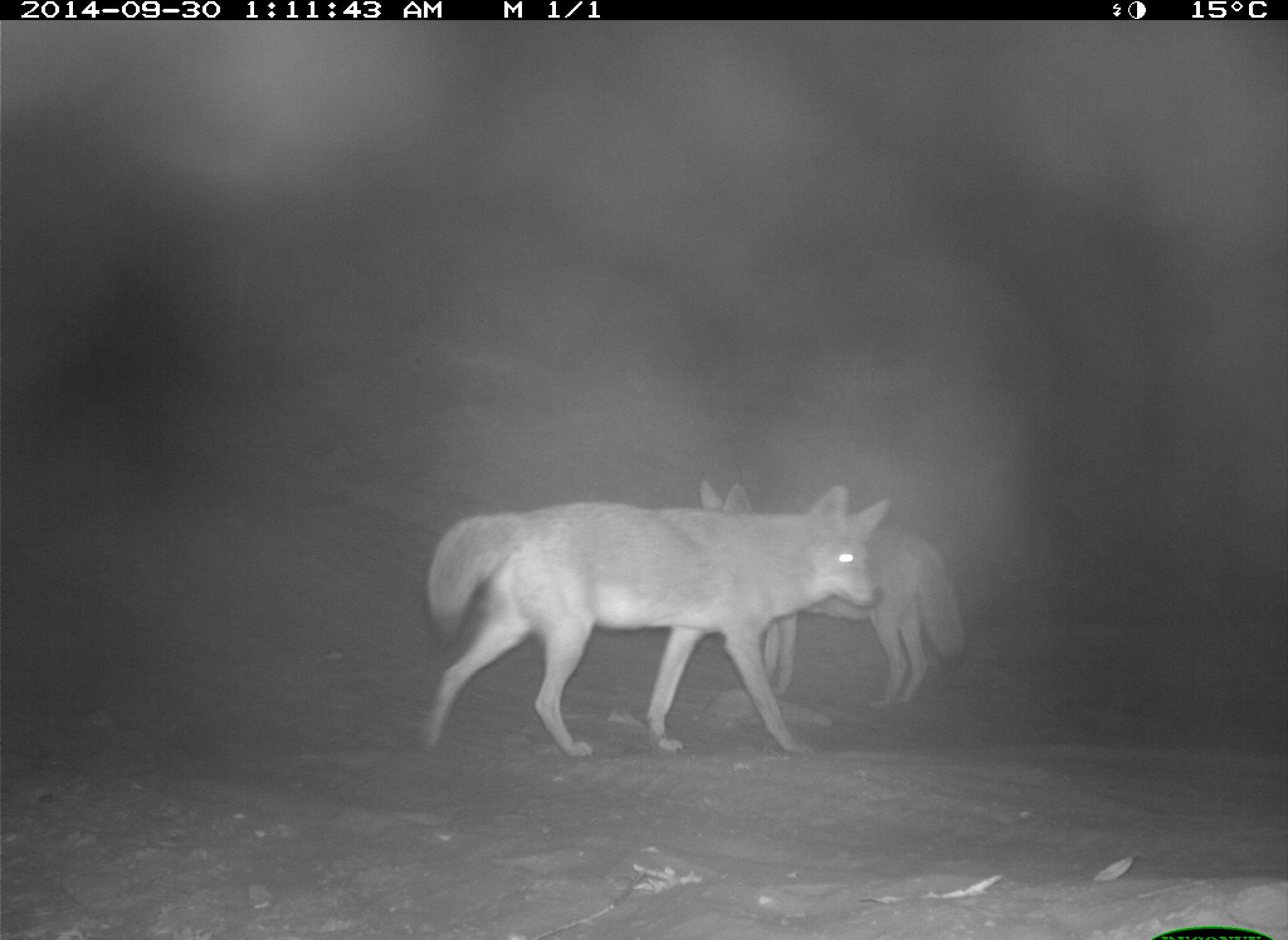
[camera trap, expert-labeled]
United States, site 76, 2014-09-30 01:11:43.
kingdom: Animalia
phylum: Chordata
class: Mammalia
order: Carnivora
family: Canidae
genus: Canis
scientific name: Canis latrans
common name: coyote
Coyote (Canis latrans).